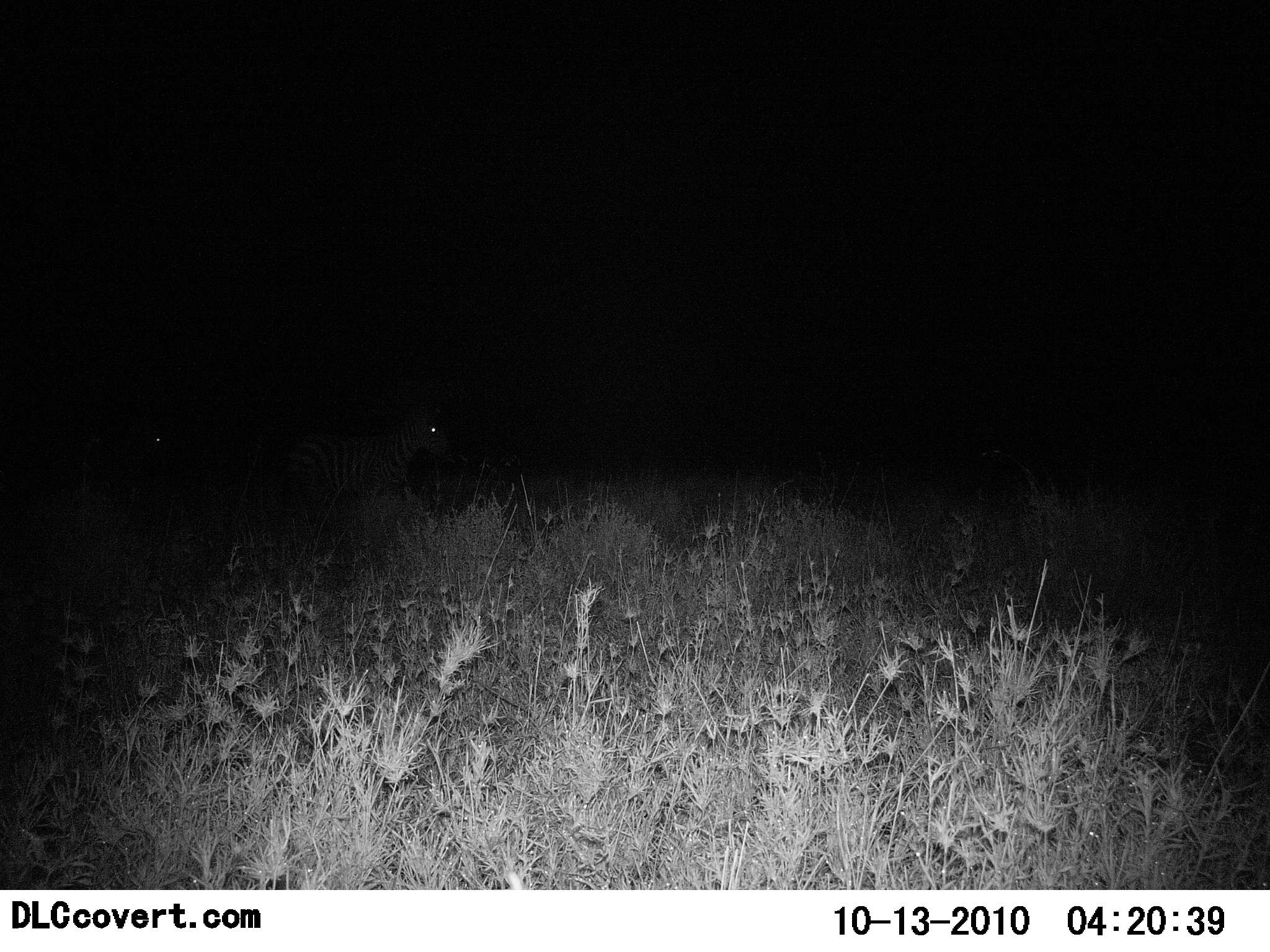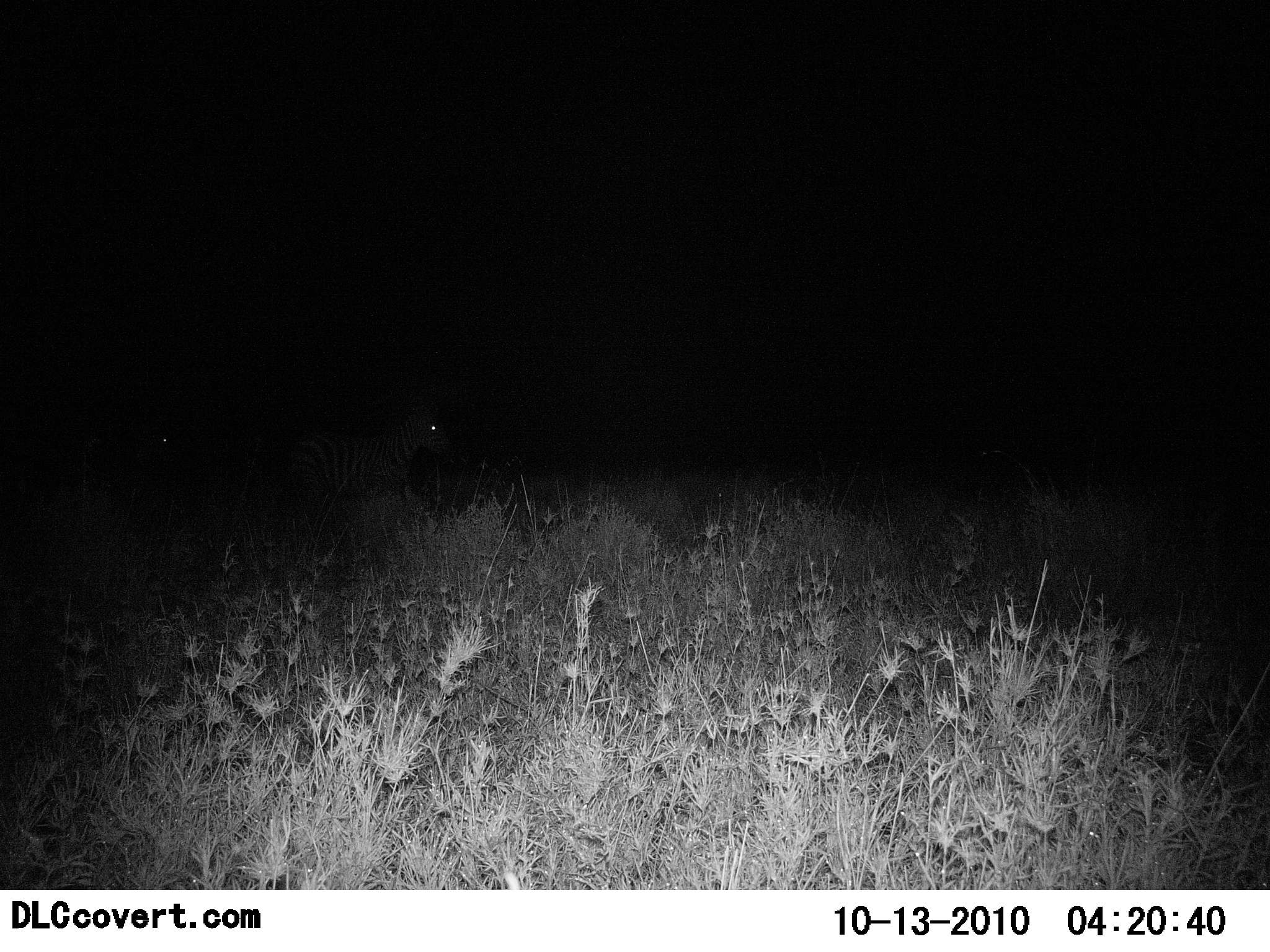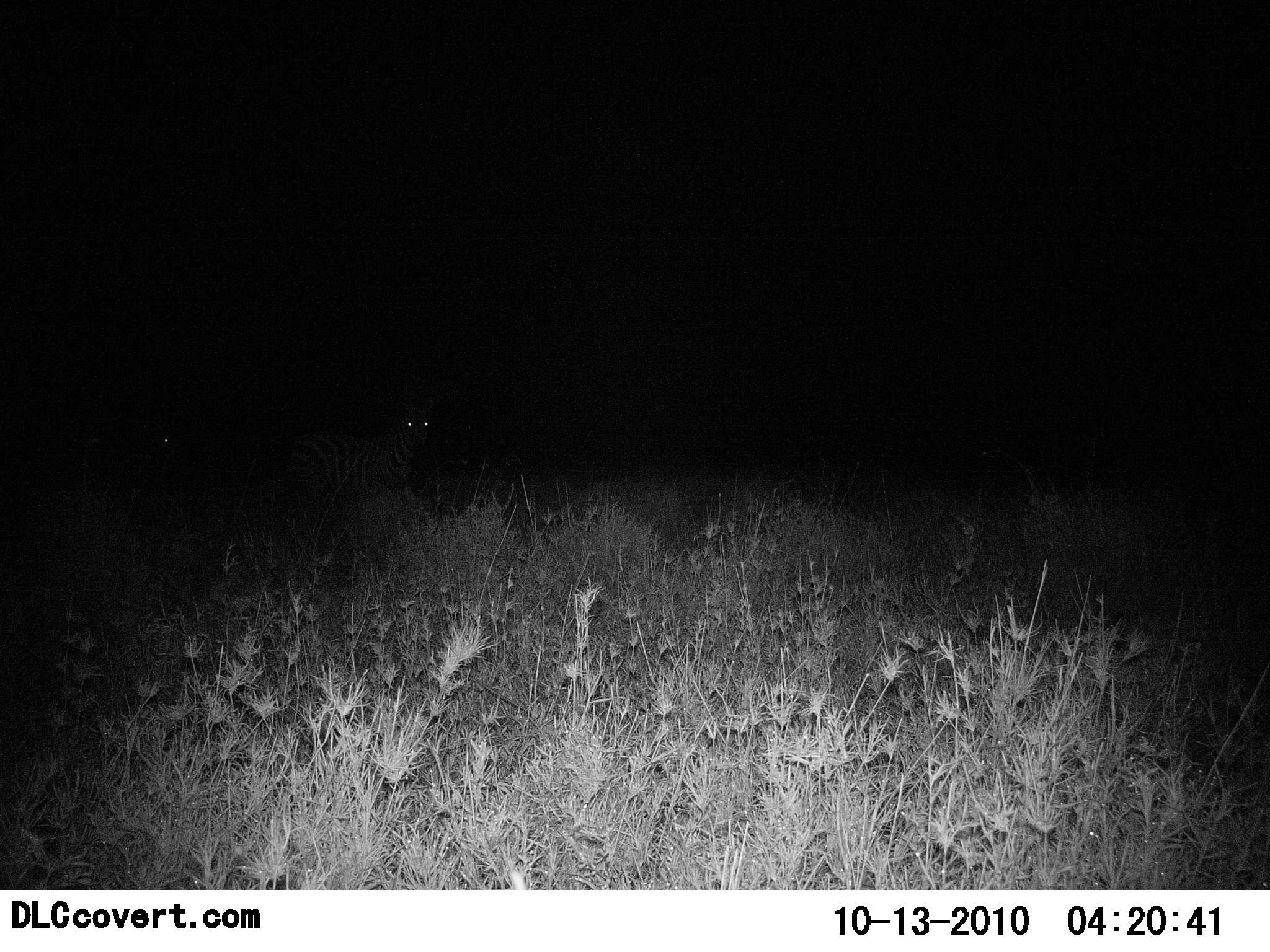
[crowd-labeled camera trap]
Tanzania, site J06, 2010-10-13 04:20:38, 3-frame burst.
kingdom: Animalia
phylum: Chordata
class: Mammalia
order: Perissodactyla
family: Equidae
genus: Equus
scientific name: Equus quagga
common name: plains zebra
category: zebra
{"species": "zebra (plains zebra) (Equus quagga)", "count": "2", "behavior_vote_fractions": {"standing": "83%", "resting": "0%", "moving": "17%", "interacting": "0%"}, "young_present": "0%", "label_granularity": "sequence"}